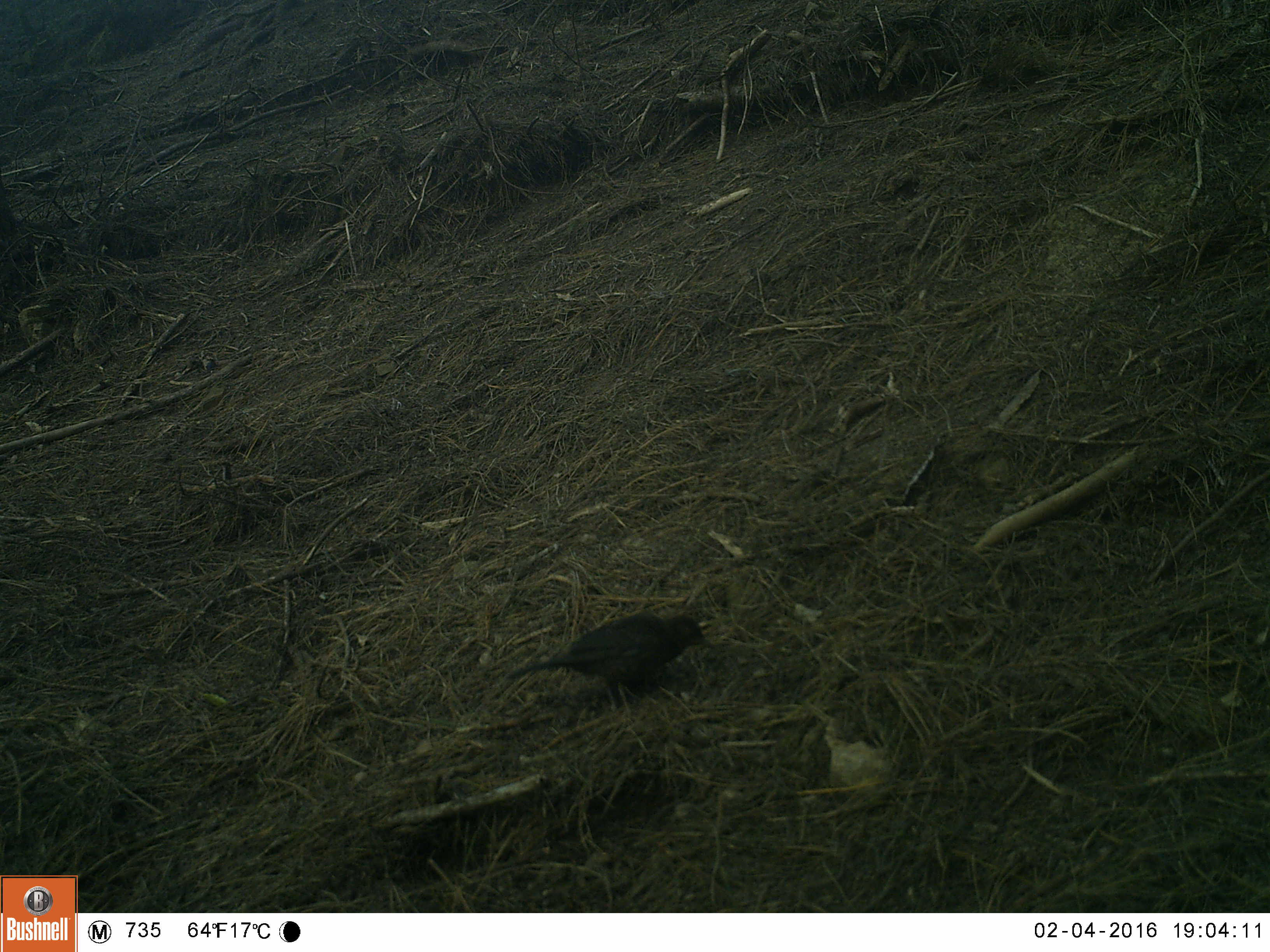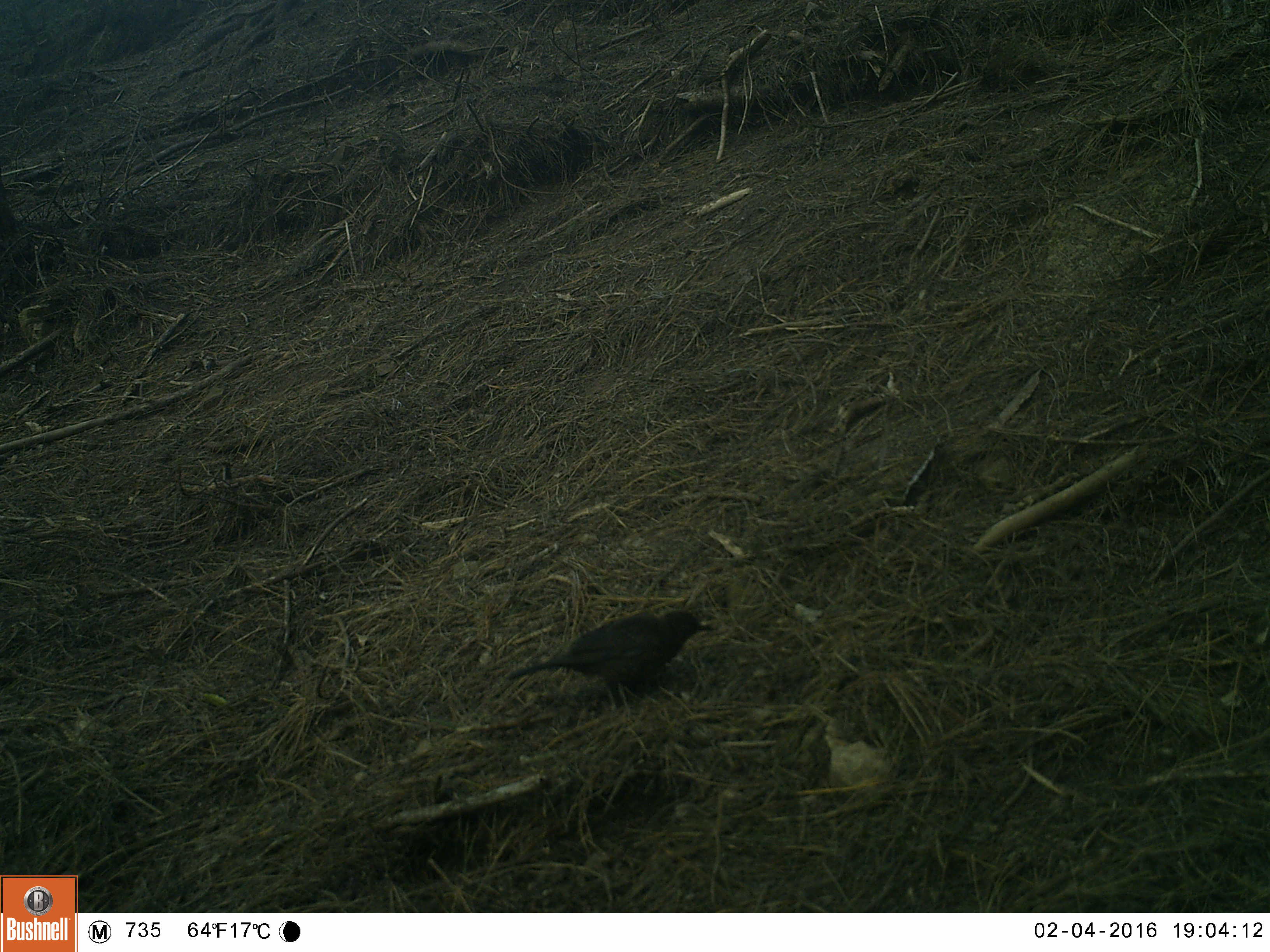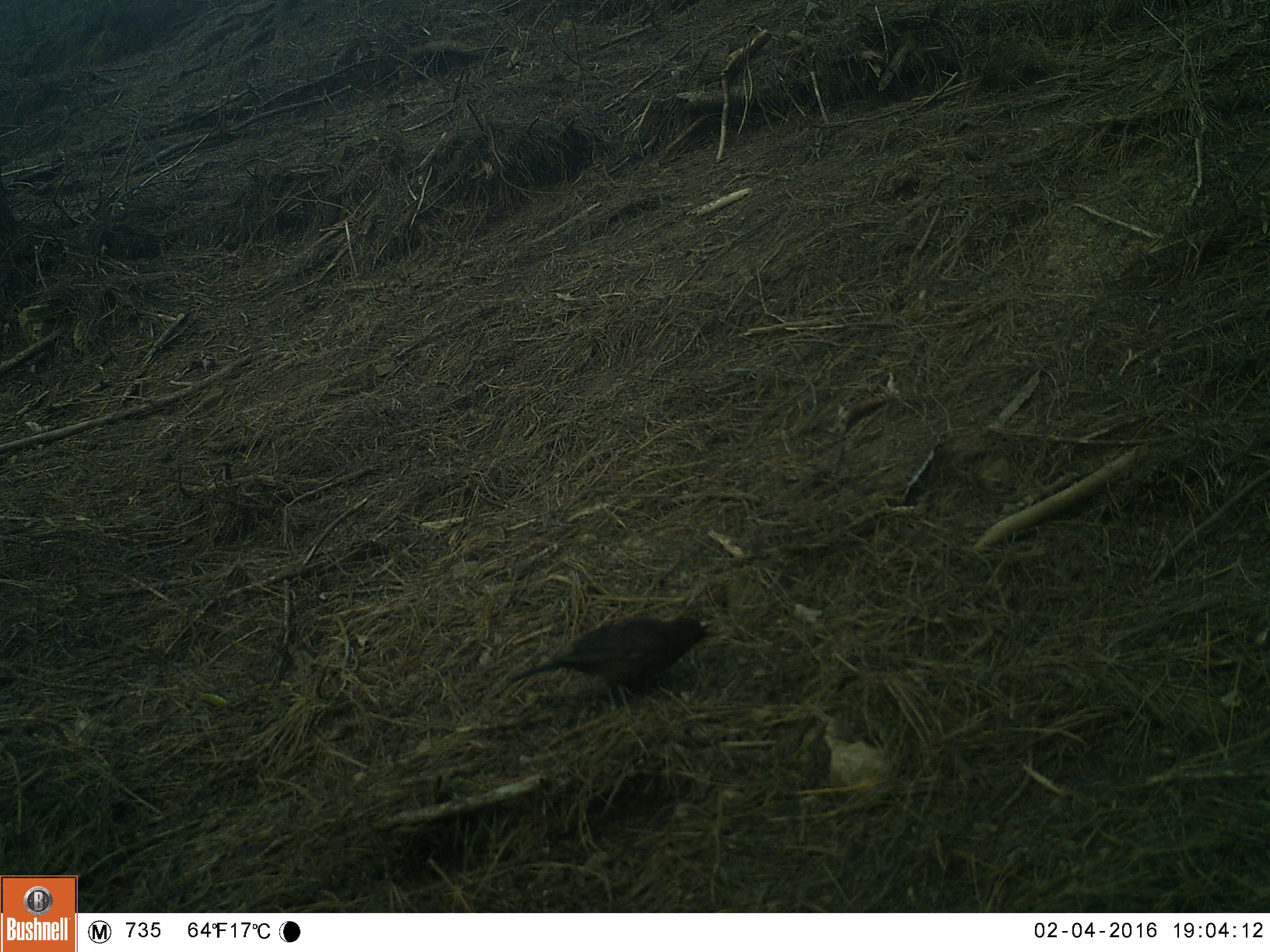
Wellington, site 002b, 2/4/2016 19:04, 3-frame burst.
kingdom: Animalia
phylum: Chordata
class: Aves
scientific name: Aves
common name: bird